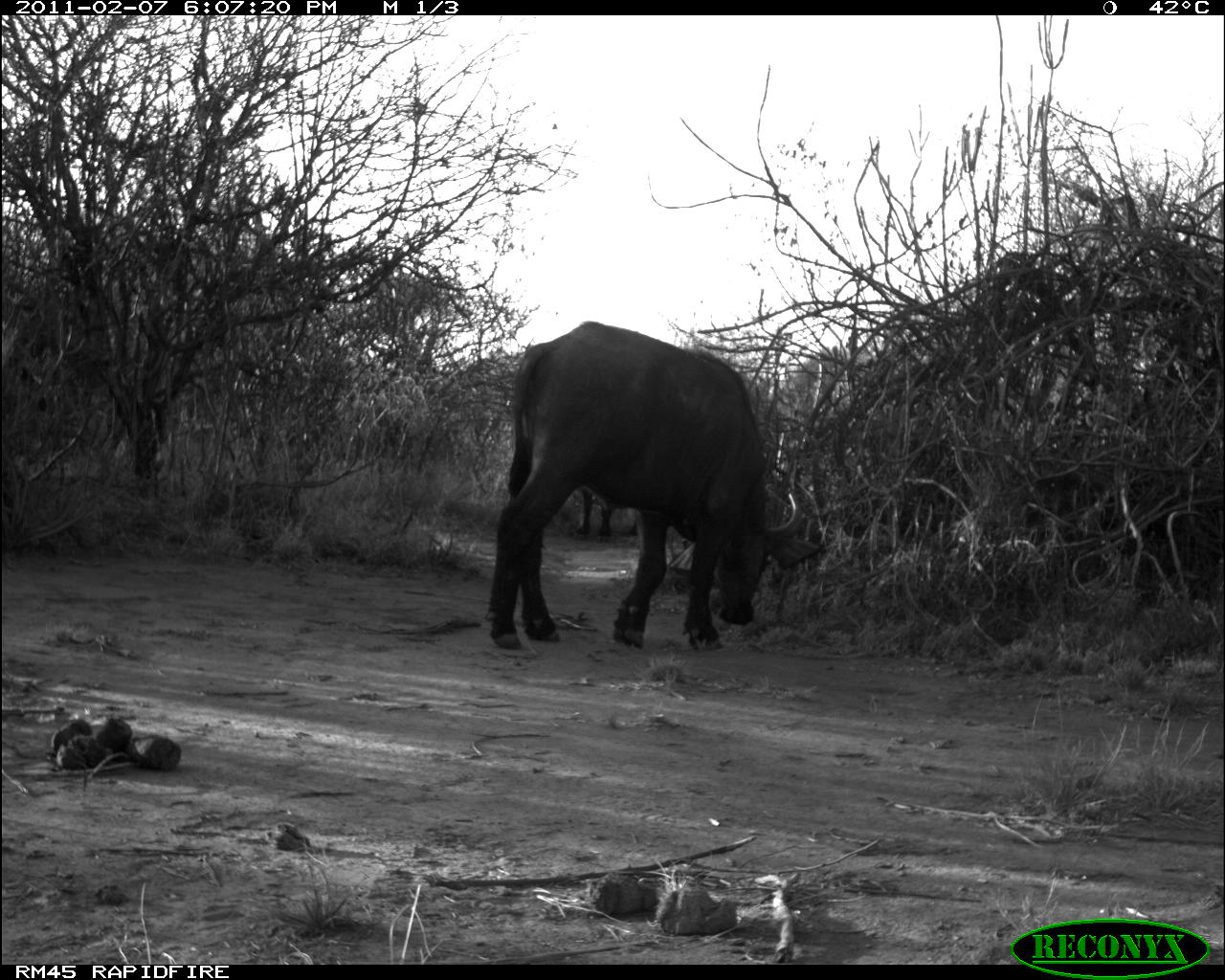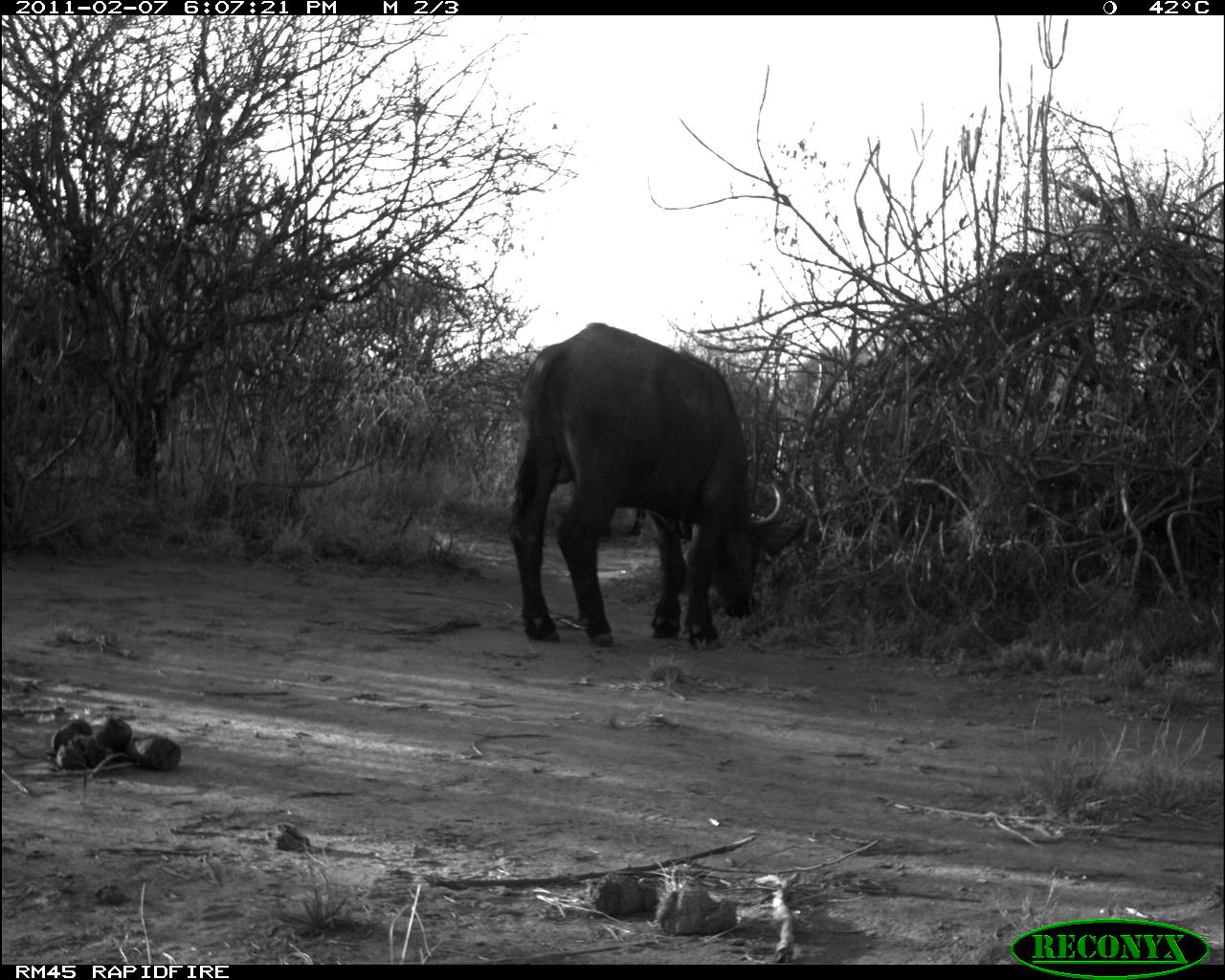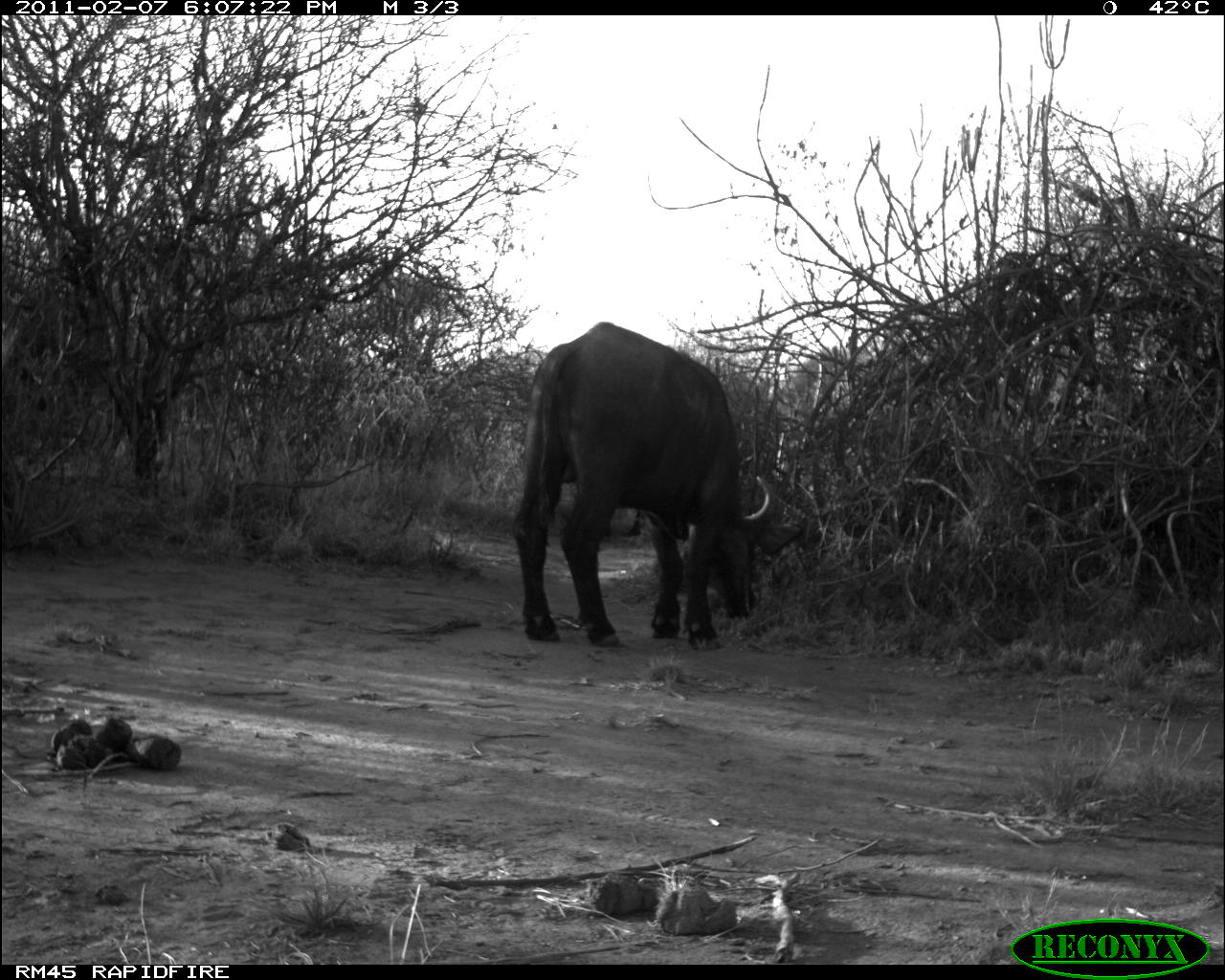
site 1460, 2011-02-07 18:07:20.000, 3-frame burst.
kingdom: Animalia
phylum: Chordata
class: Mammalia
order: Artiodactyla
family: Bovidae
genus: Syncerus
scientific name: Syncerus caffer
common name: african buffalo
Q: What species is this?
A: Syncerus caffer (african buffalo).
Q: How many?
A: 1.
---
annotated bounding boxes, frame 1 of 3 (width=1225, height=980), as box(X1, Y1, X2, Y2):
syncerus caffer: box(484, 320, 821, 653); box(574, 482, 643, 542)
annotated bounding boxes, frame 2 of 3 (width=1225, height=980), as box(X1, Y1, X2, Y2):
syncerus caffer: box(503, 321, 809, 653); box(597, 496, 695, 546)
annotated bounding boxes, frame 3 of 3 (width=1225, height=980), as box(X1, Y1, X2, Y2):
syncerus caffer: box(510, 321, 803, 652); box(600, 498, 691, 542)